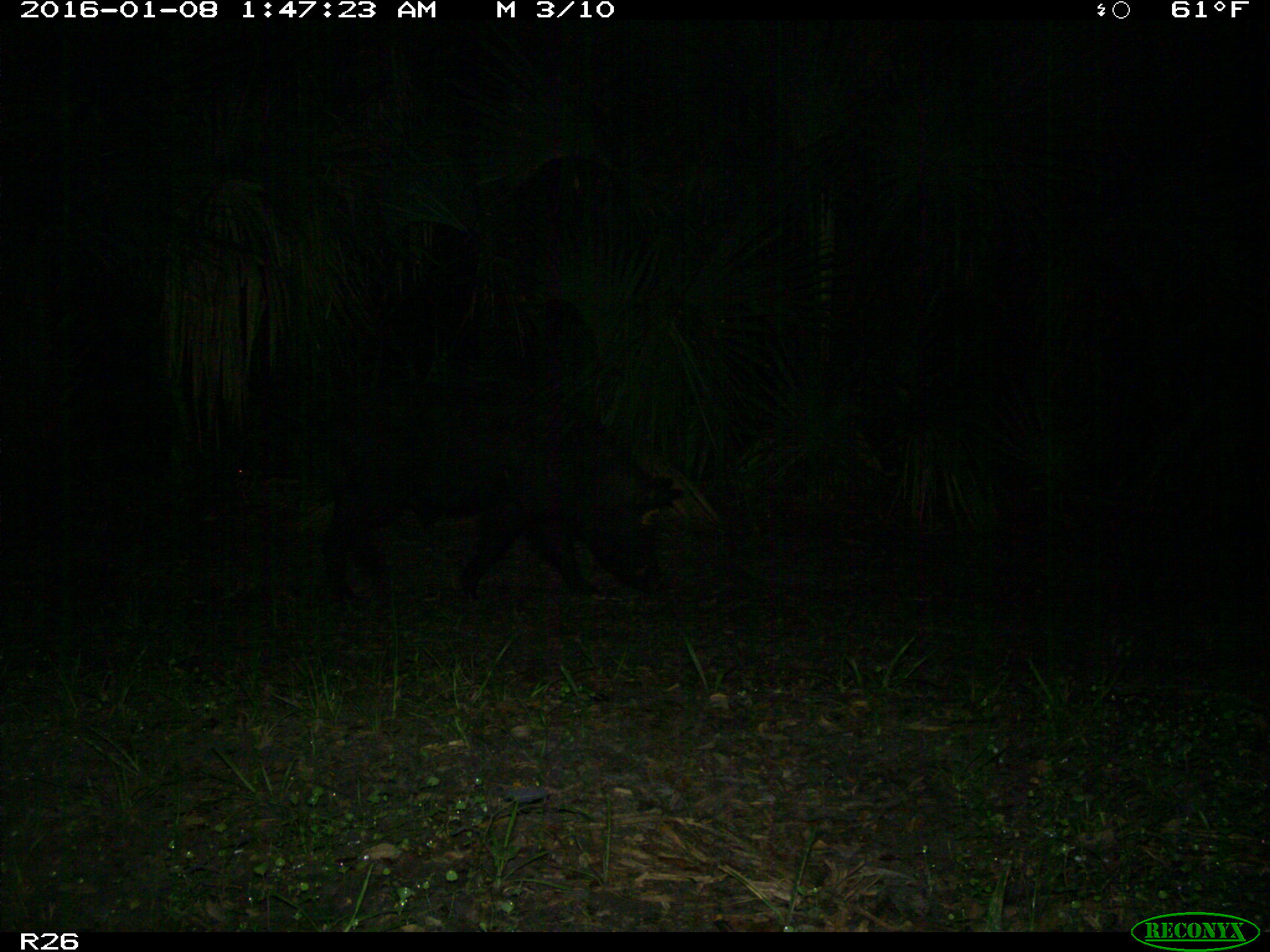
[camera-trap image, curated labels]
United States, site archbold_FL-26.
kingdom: Animalia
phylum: Chordata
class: Mammalia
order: Artiodactyla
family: Suidae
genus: Sus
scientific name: Sus scrofa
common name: wild boar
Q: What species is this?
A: Sus scrofa (wild boar).